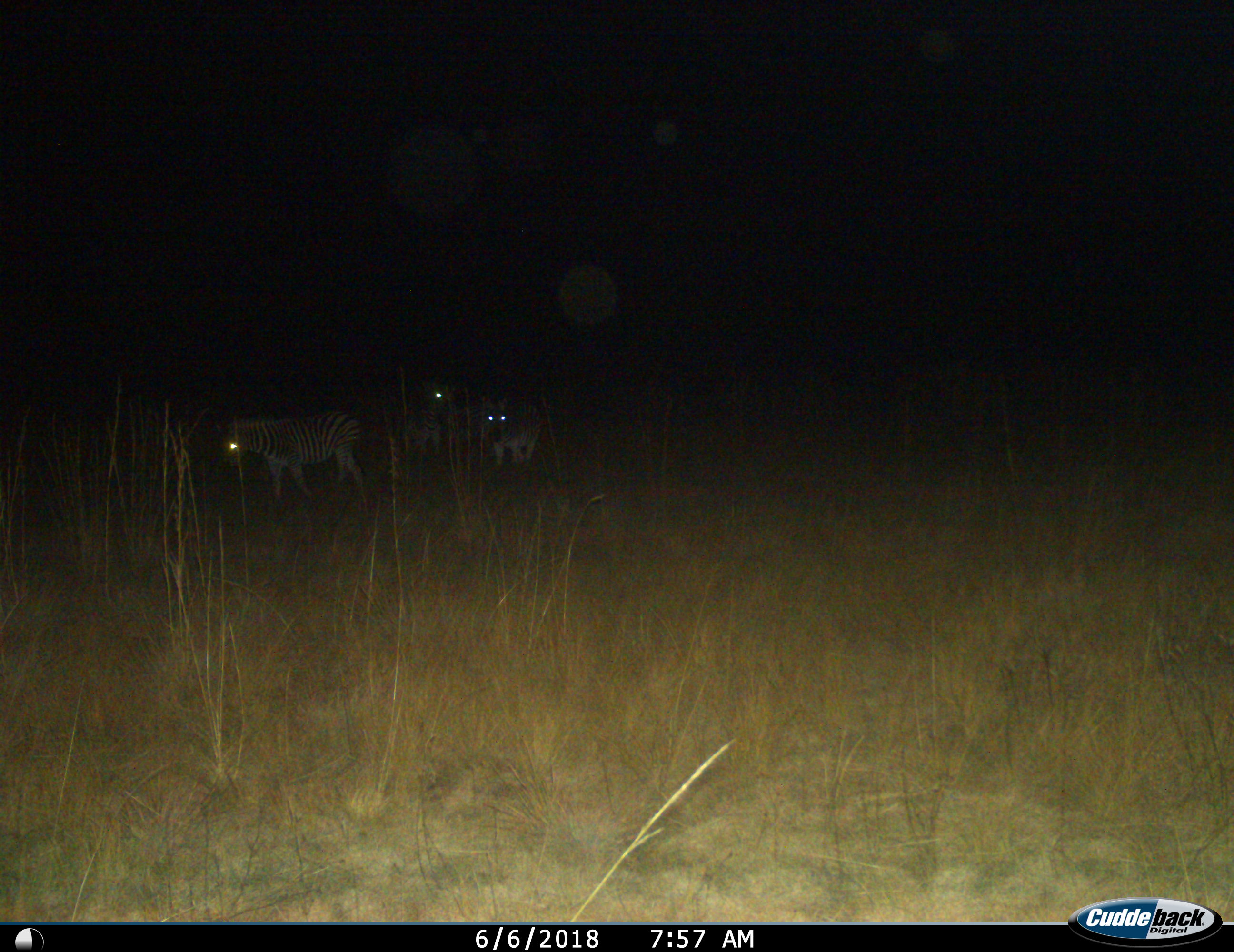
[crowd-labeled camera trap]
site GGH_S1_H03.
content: unidentified animal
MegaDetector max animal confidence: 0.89